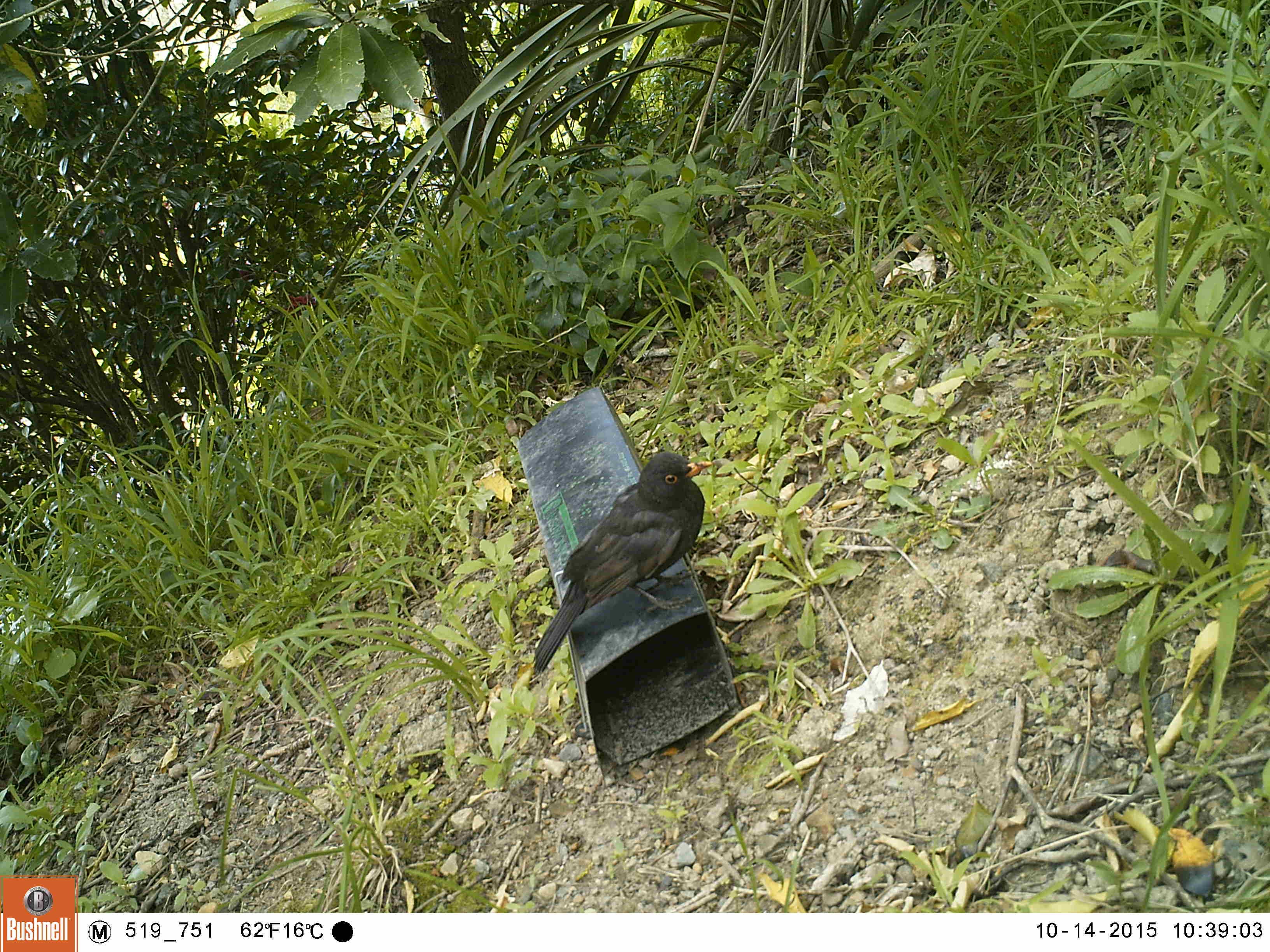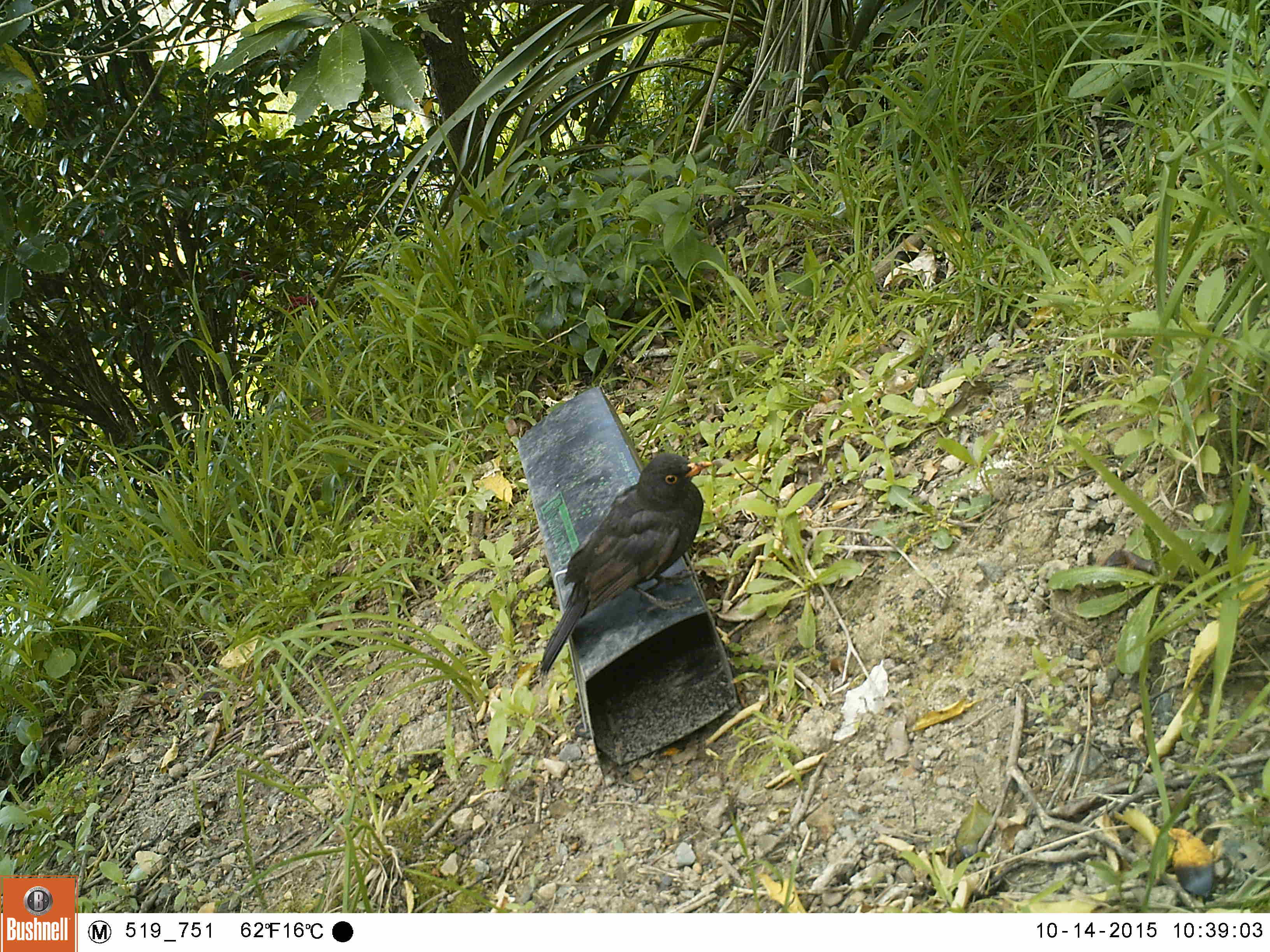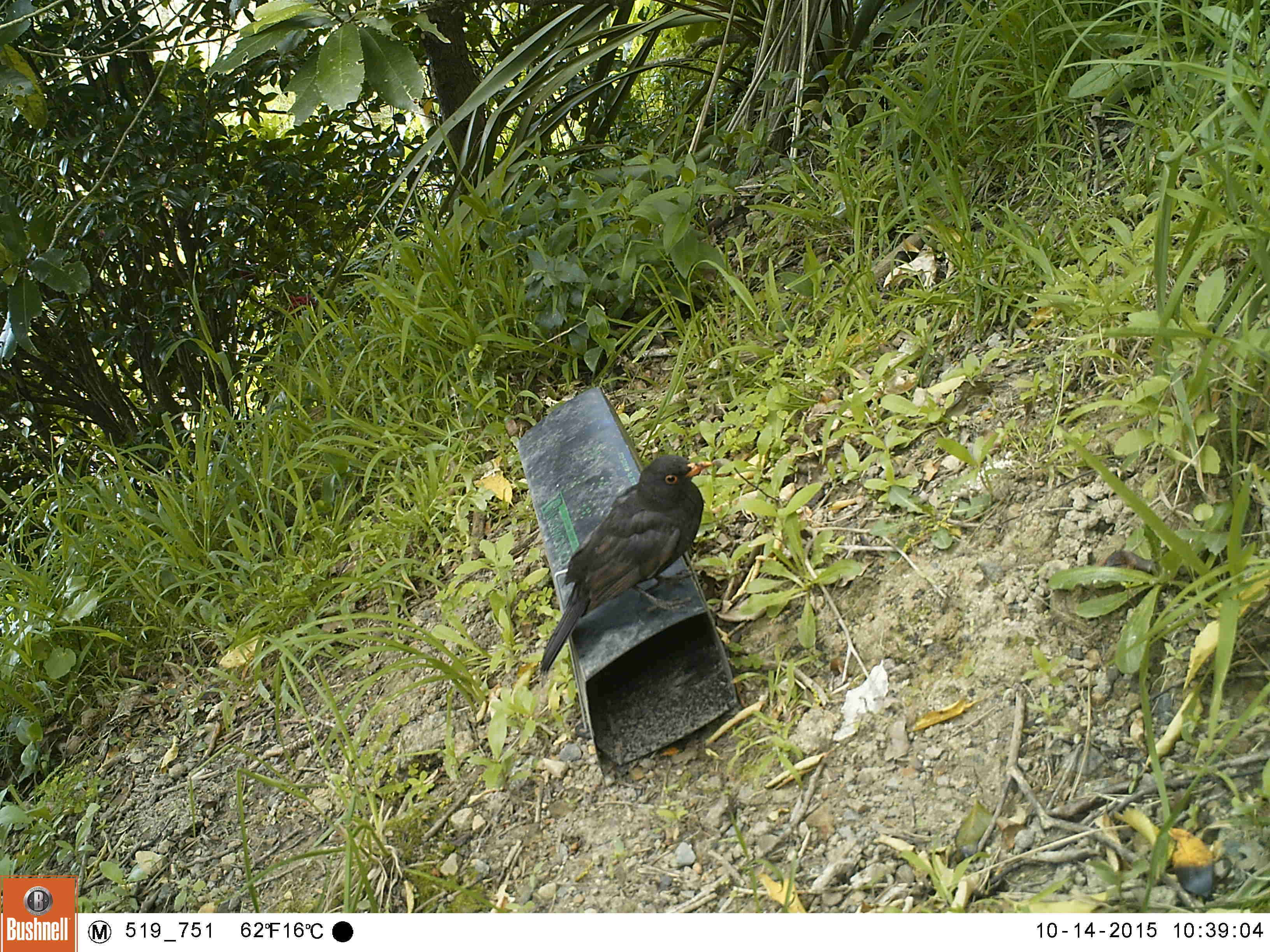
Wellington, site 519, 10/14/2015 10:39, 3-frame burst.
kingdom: Animalia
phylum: Chordata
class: Aves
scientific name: Aves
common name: bird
Bird (Aves).